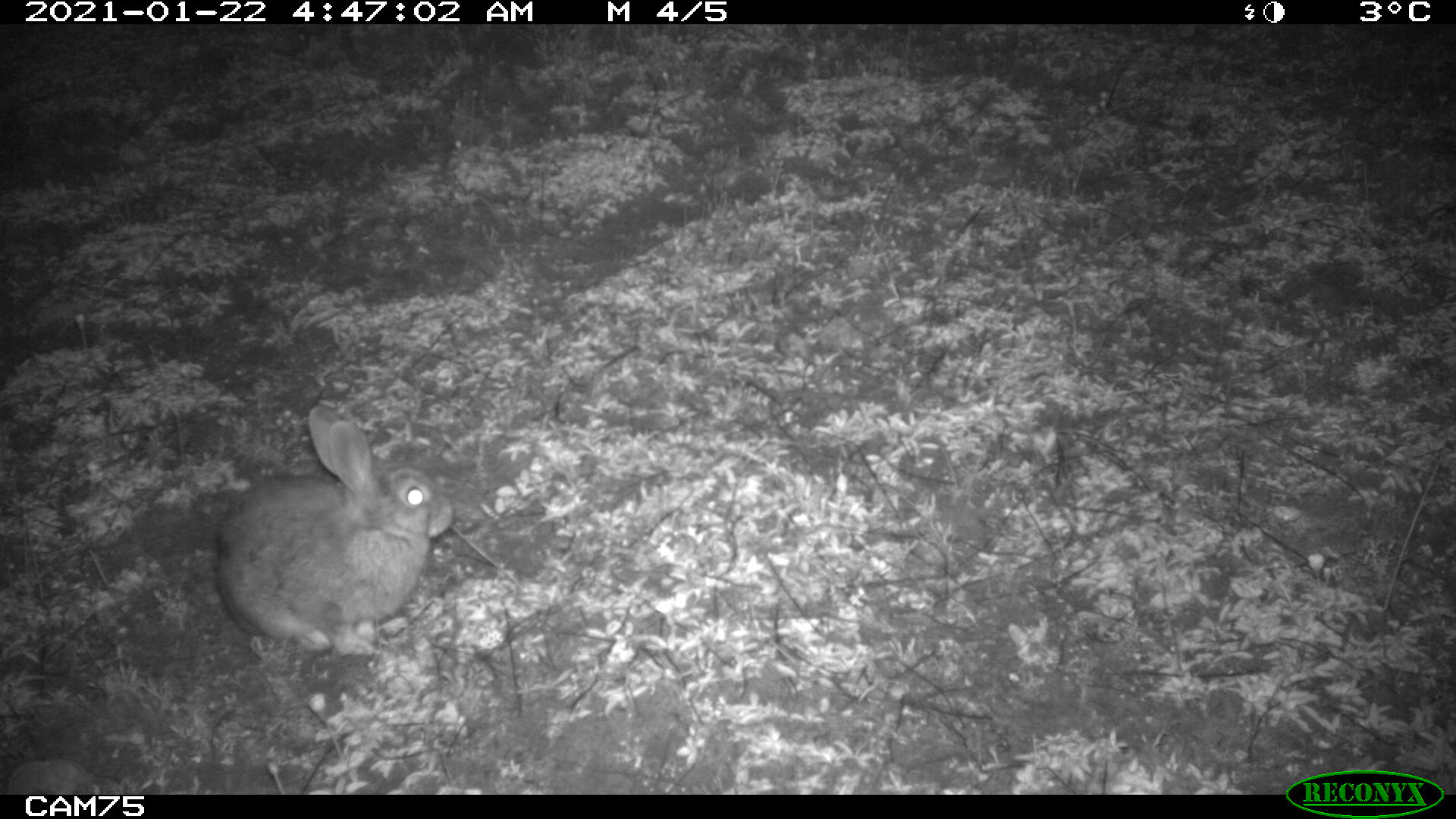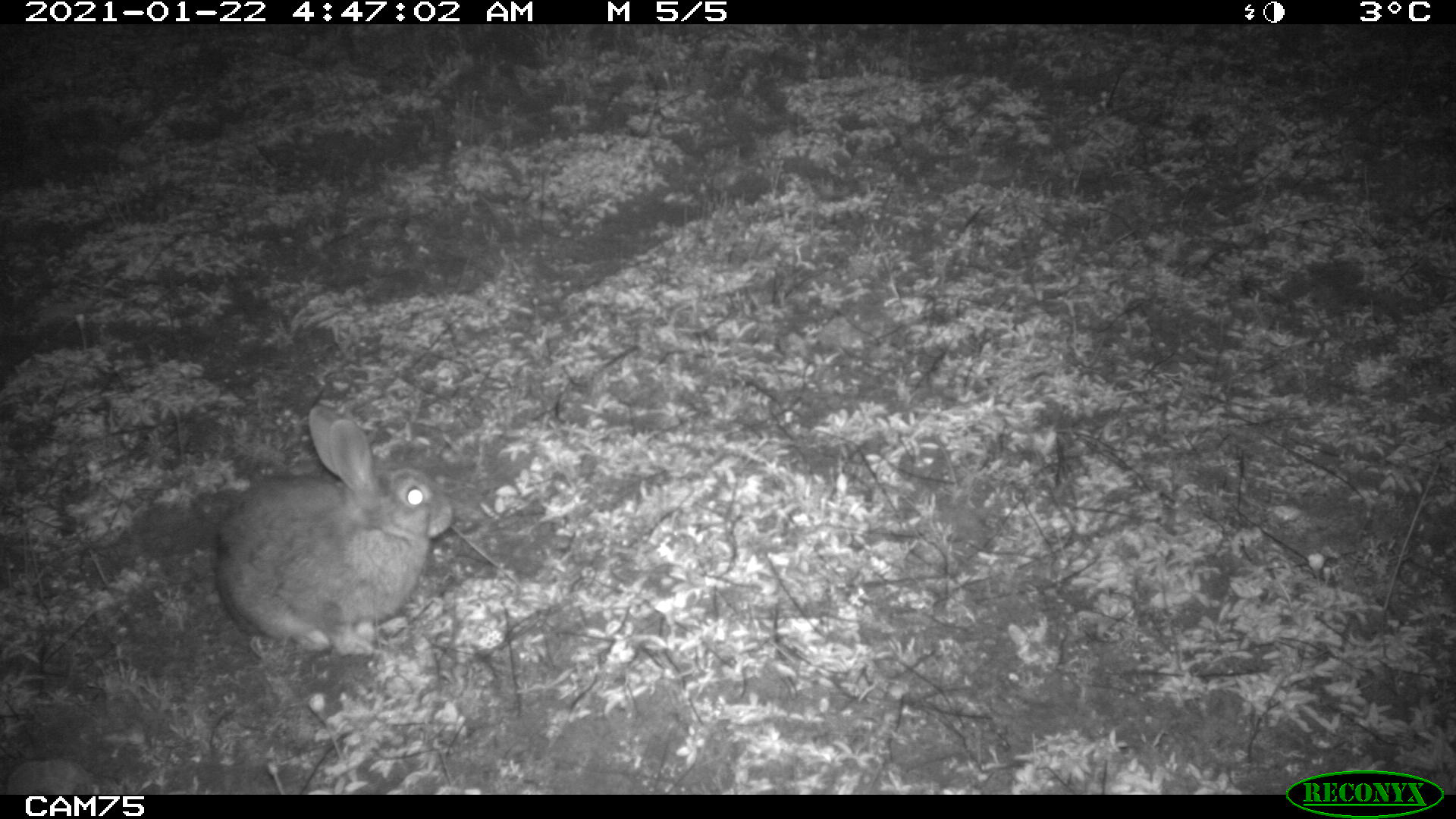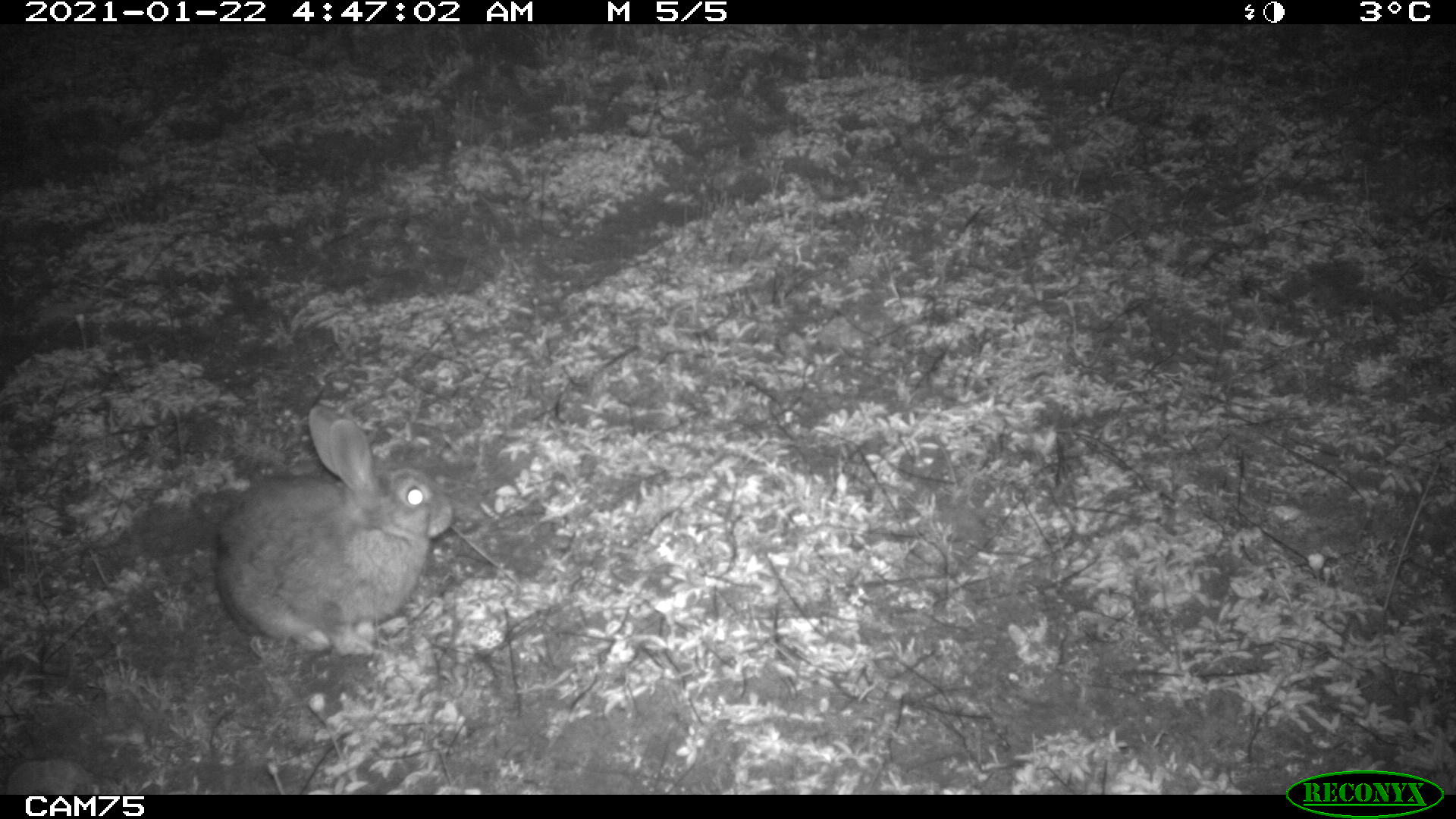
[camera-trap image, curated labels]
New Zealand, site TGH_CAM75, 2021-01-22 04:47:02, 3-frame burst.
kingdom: Animalia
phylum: Chordata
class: Mammalia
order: Lagomorpha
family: Leporidae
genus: Oryctolagus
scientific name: Oryctolagus cuniculus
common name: european rabbit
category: rabbit